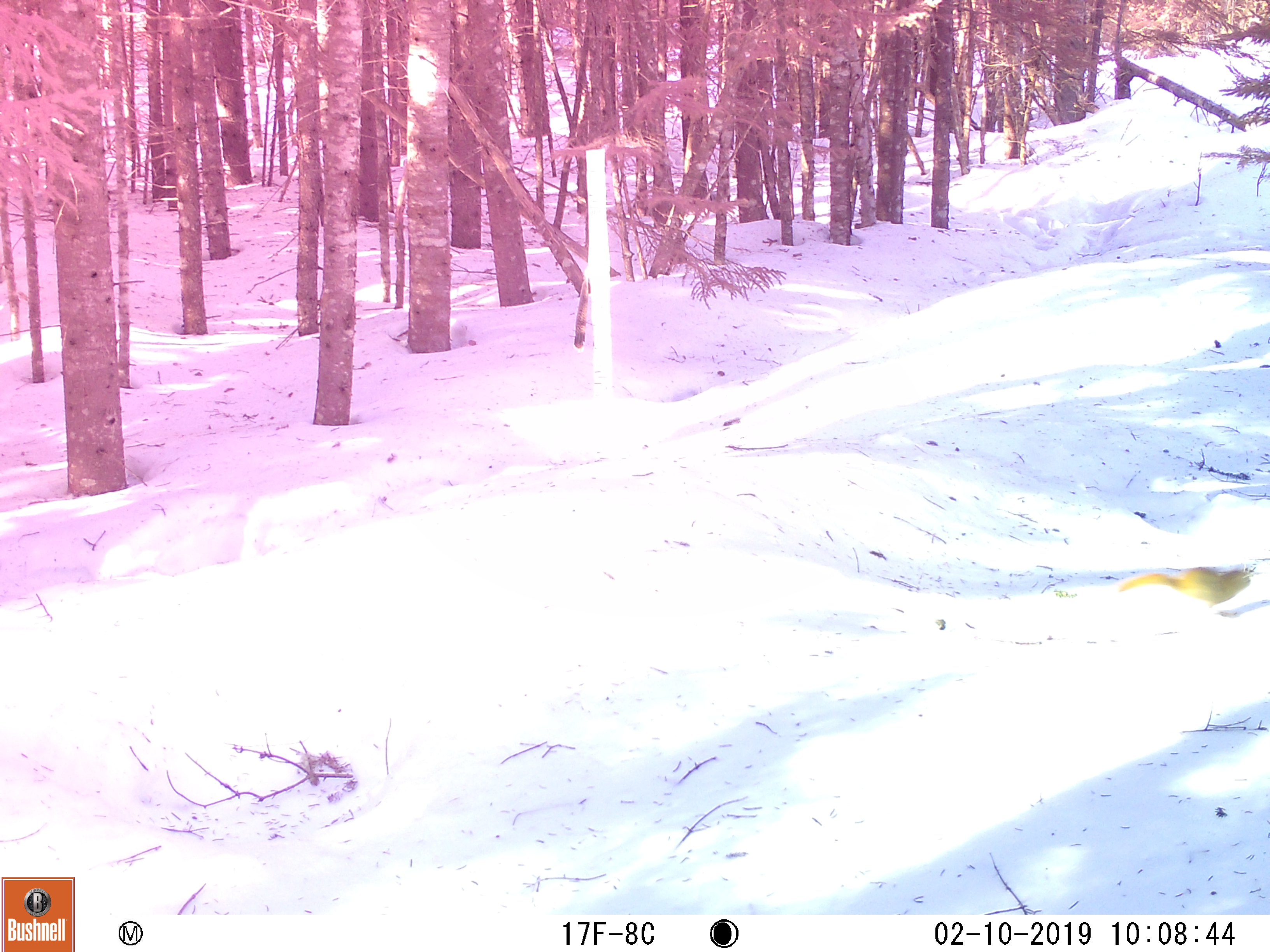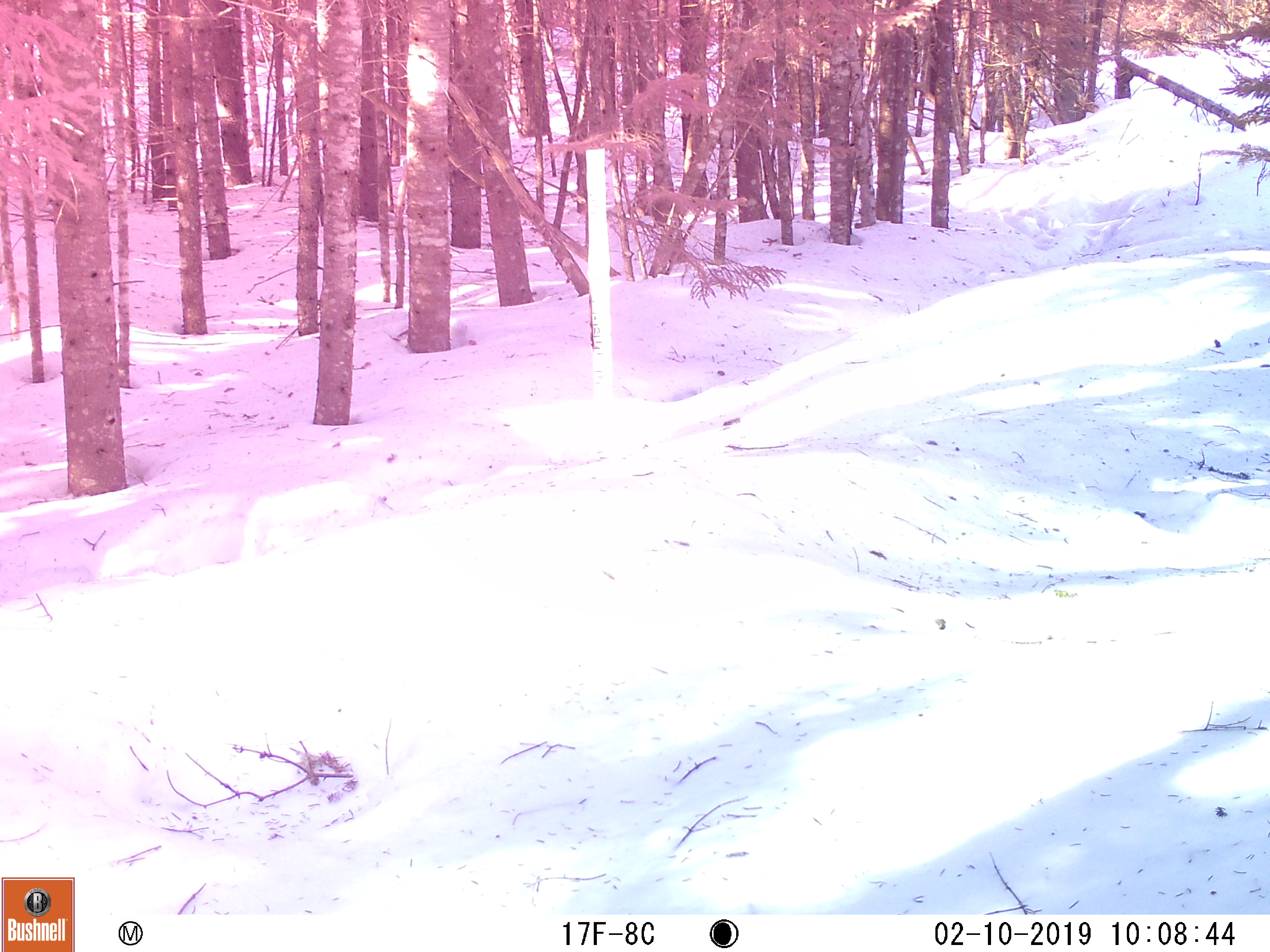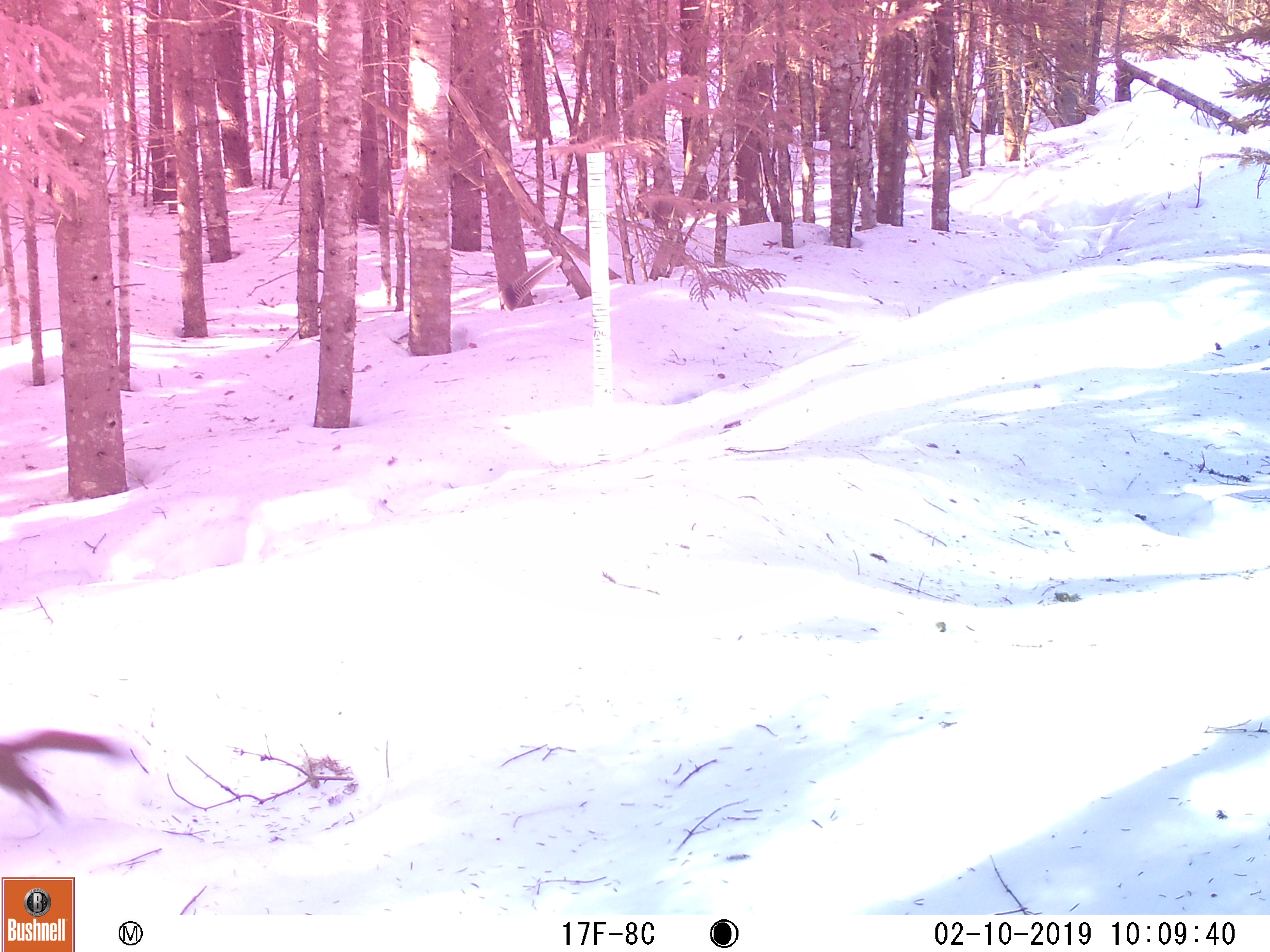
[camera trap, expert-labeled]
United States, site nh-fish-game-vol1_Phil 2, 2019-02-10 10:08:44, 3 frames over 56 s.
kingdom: Animalia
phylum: Chordata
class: Mammalia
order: Rodentia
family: Sciuridae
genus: Tamiasciurus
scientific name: Tamiasciurus hudsonicus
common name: red squirrel